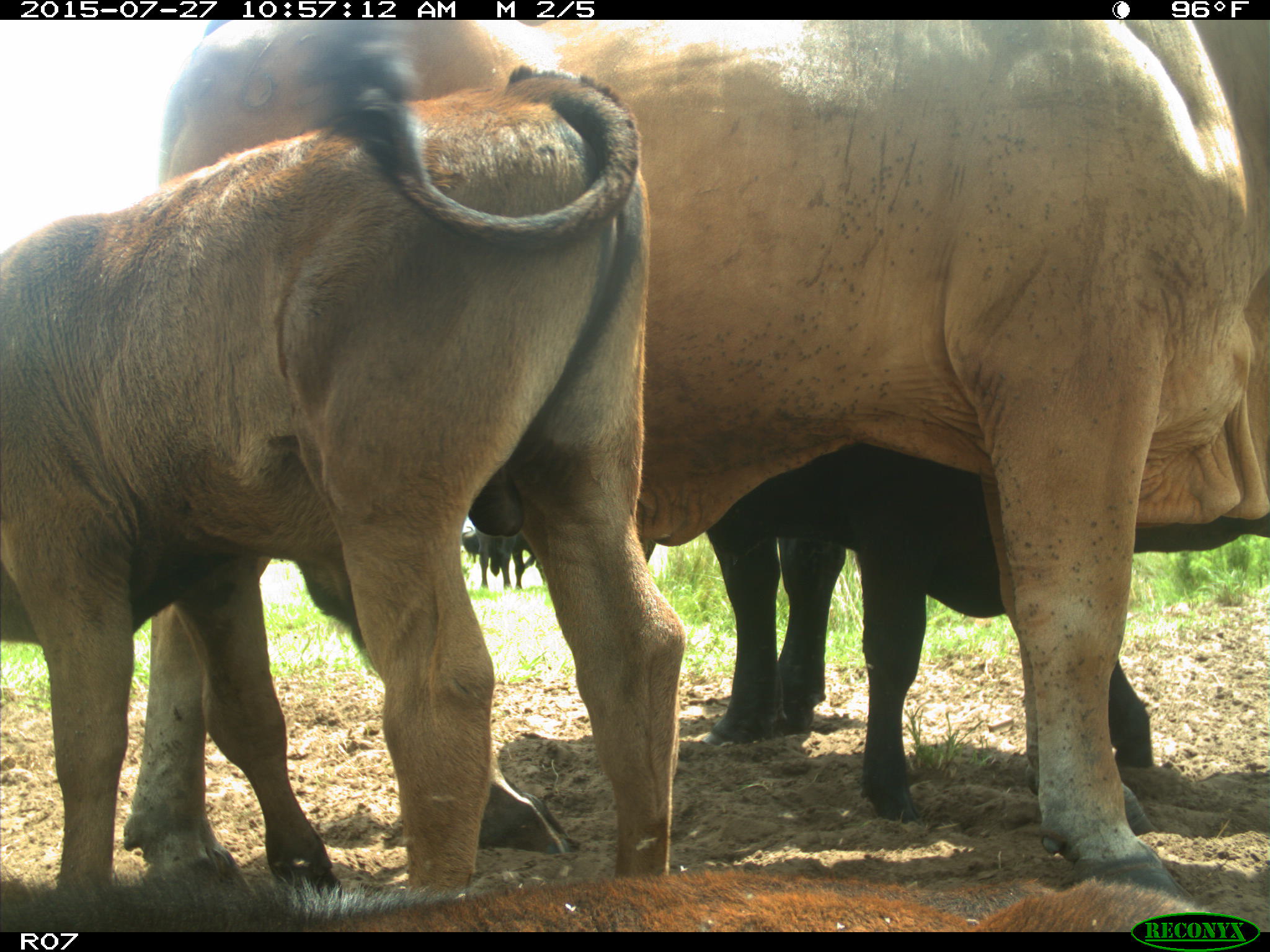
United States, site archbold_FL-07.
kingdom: Animalia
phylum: Chordata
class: Mammalia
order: Artiodactyla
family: Bovidae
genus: Bos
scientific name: Bos taurus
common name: domestic cow